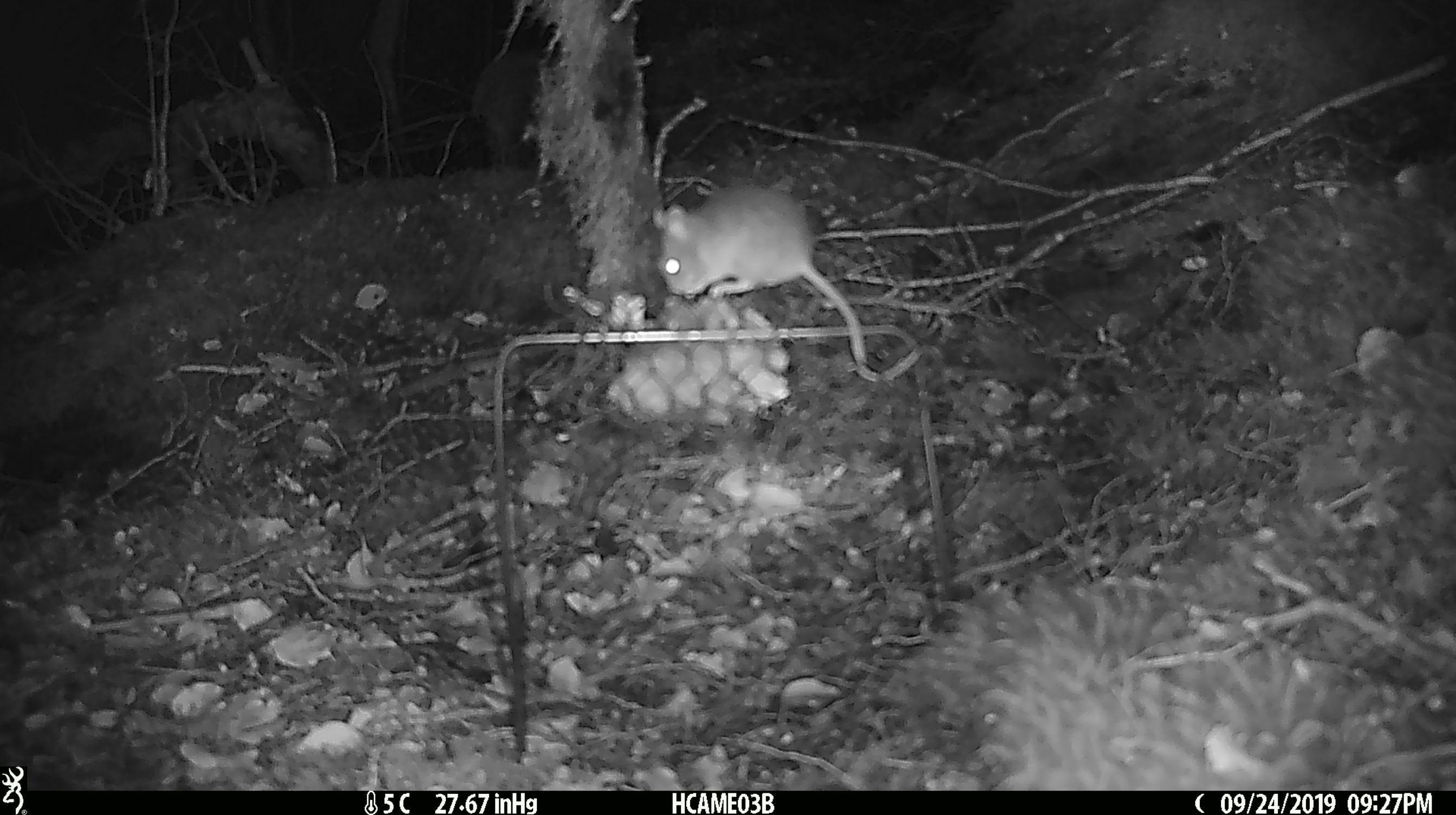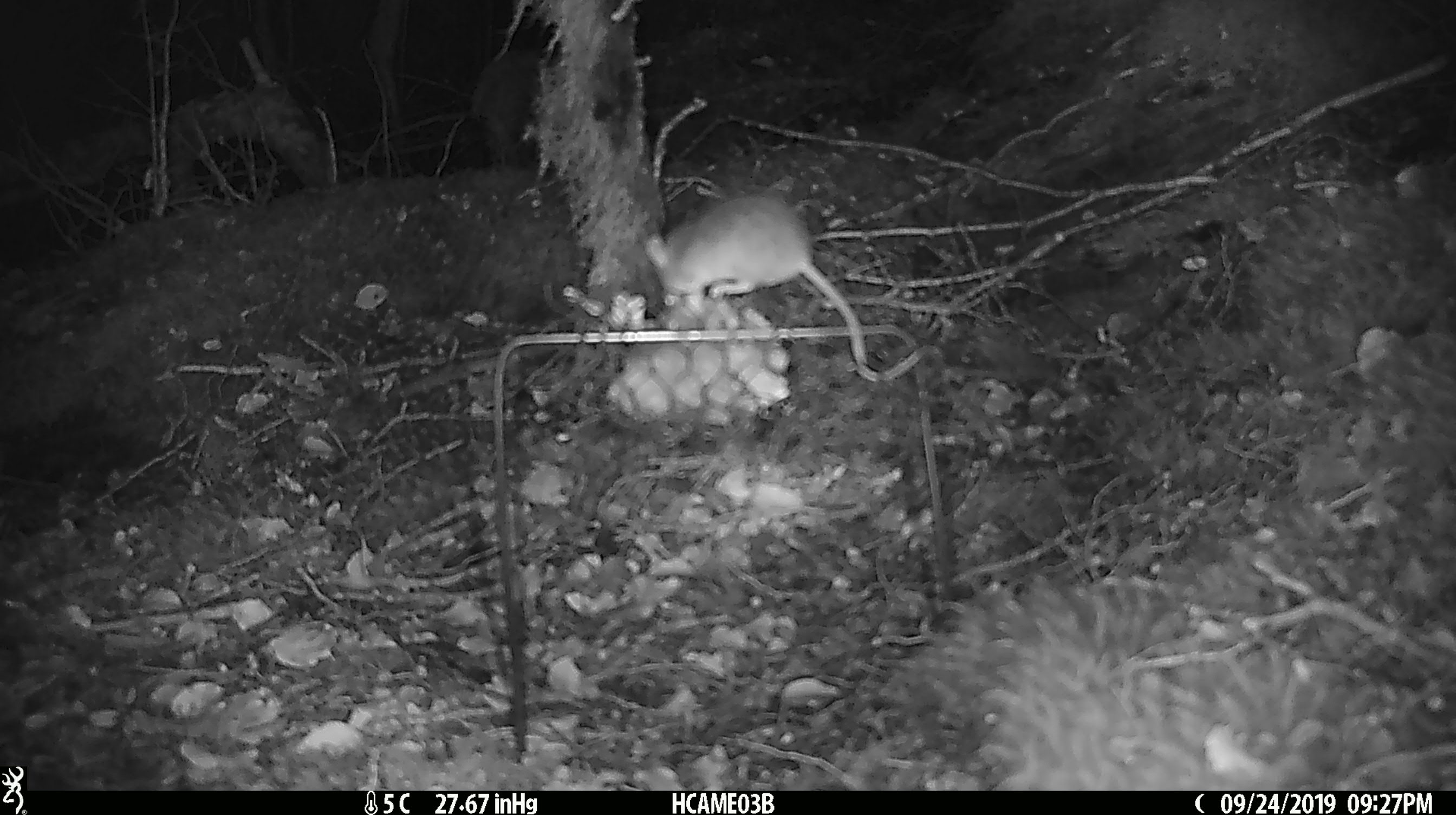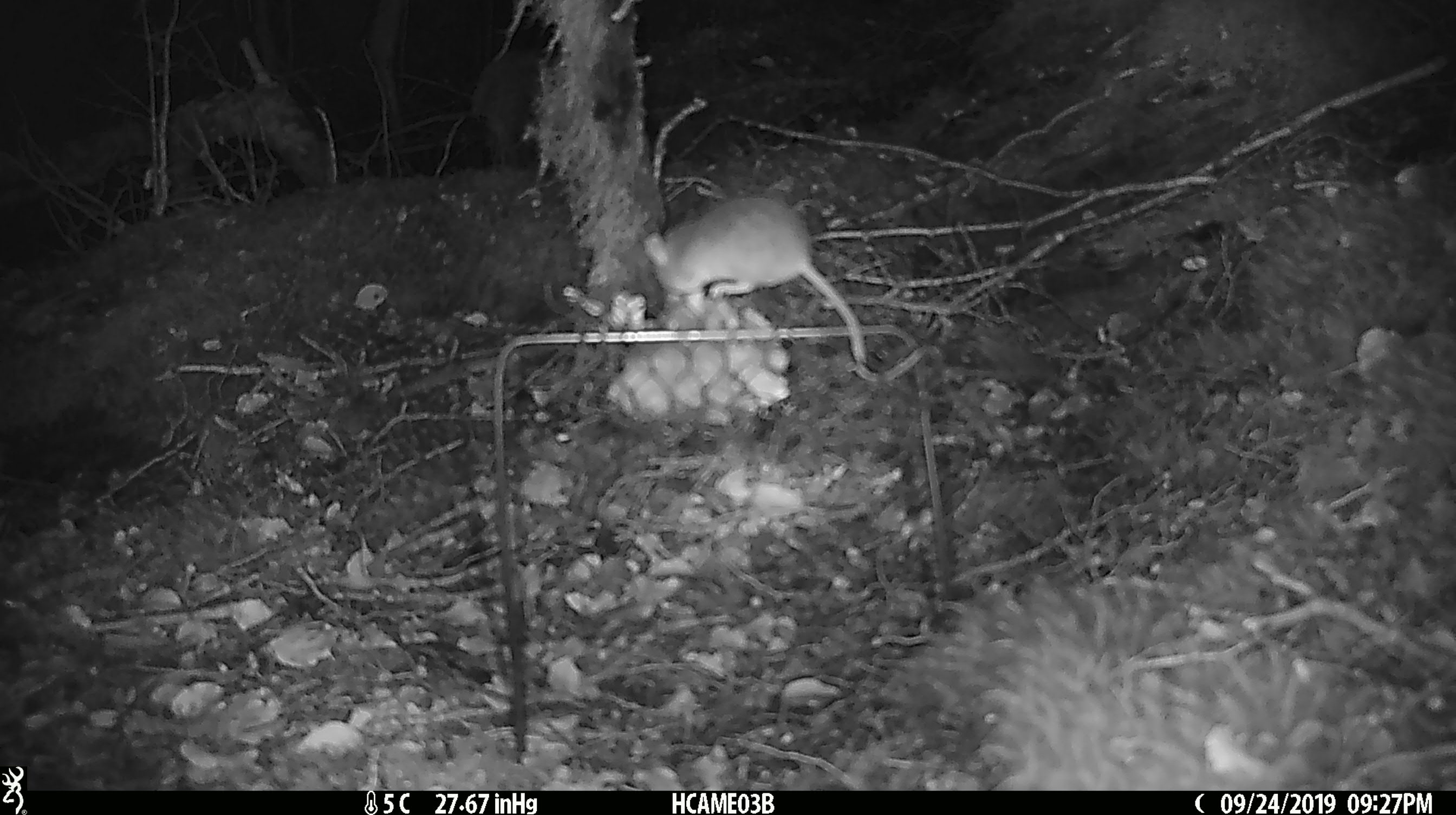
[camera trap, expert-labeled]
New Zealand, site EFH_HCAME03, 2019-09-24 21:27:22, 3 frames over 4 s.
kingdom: Animalia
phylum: Chordata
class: Mammalia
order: Rodentia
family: Muridae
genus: Mus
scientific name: Mus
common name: mouse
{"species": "mouse (Mus)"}